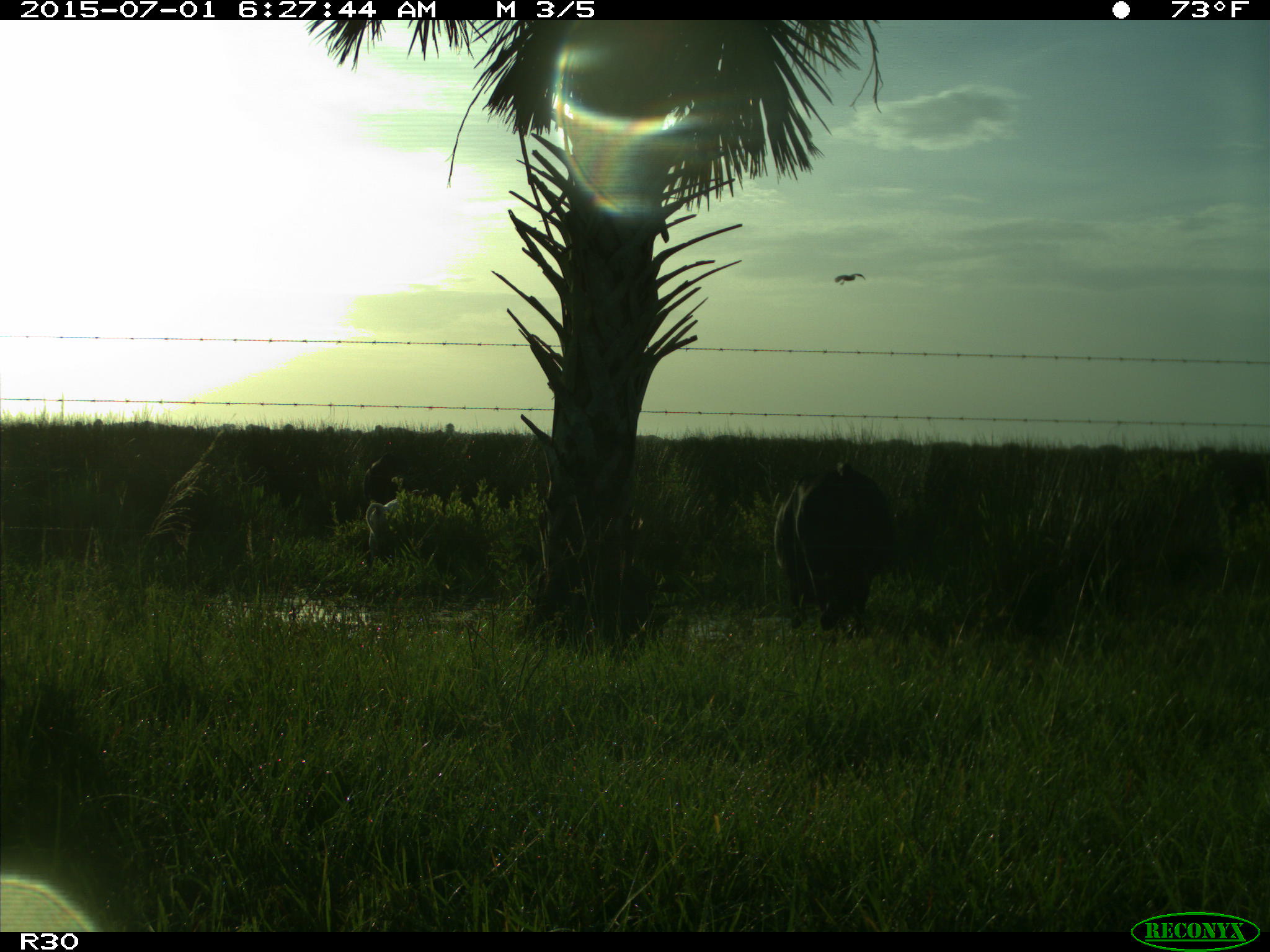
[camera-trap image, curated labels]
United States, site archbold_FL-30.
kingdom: Animalia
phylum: Chordata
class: Mammalia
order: Artiodactyla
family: Bovidae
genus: Bos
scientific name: Bos taurus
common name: domestic cow